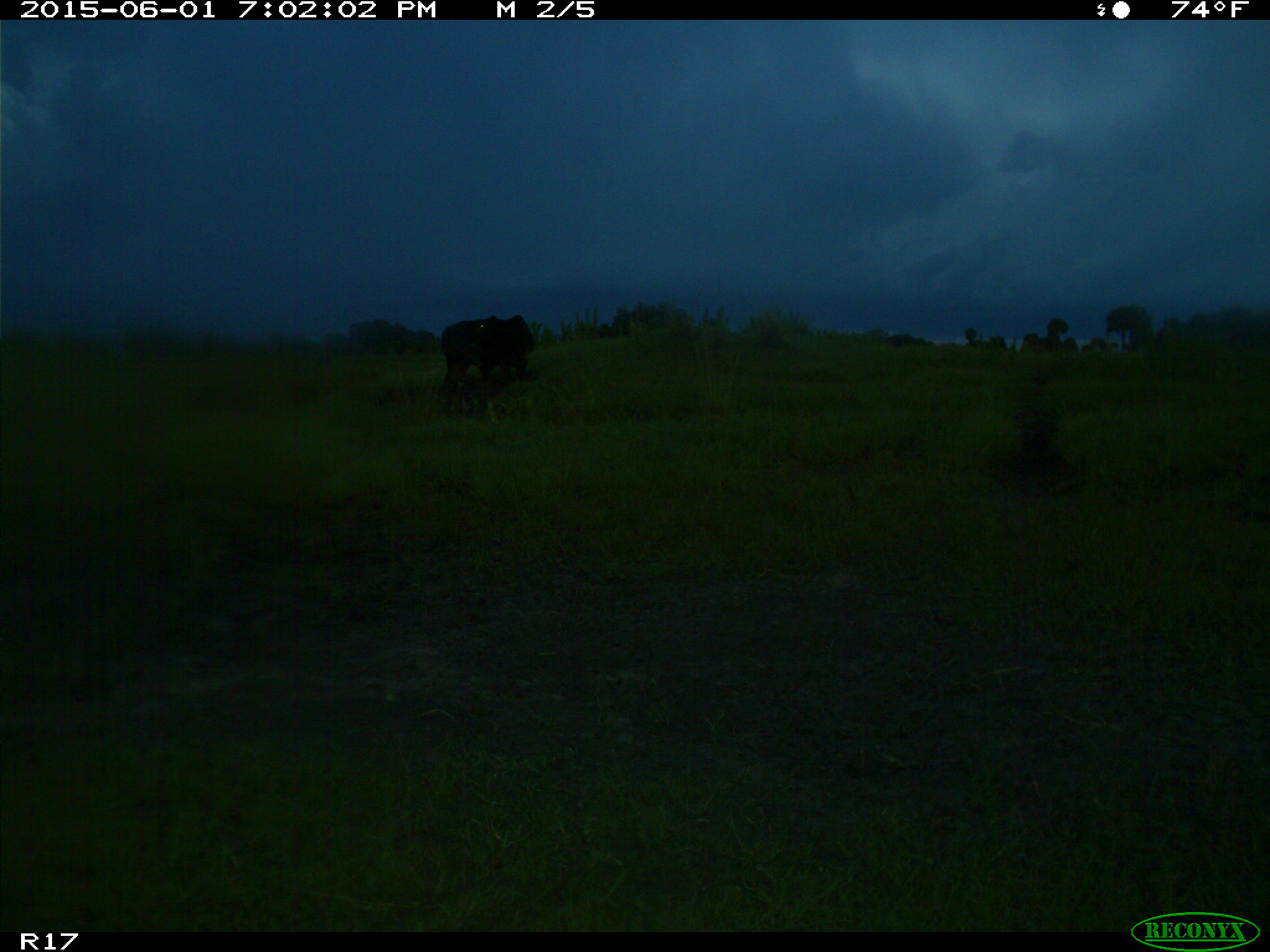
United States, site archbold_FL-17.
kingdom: Animalia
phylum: Chordata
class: Mammalia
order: Artiodactyla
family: Bovidae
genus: Bos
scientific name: Bos taurus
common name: domestic cow